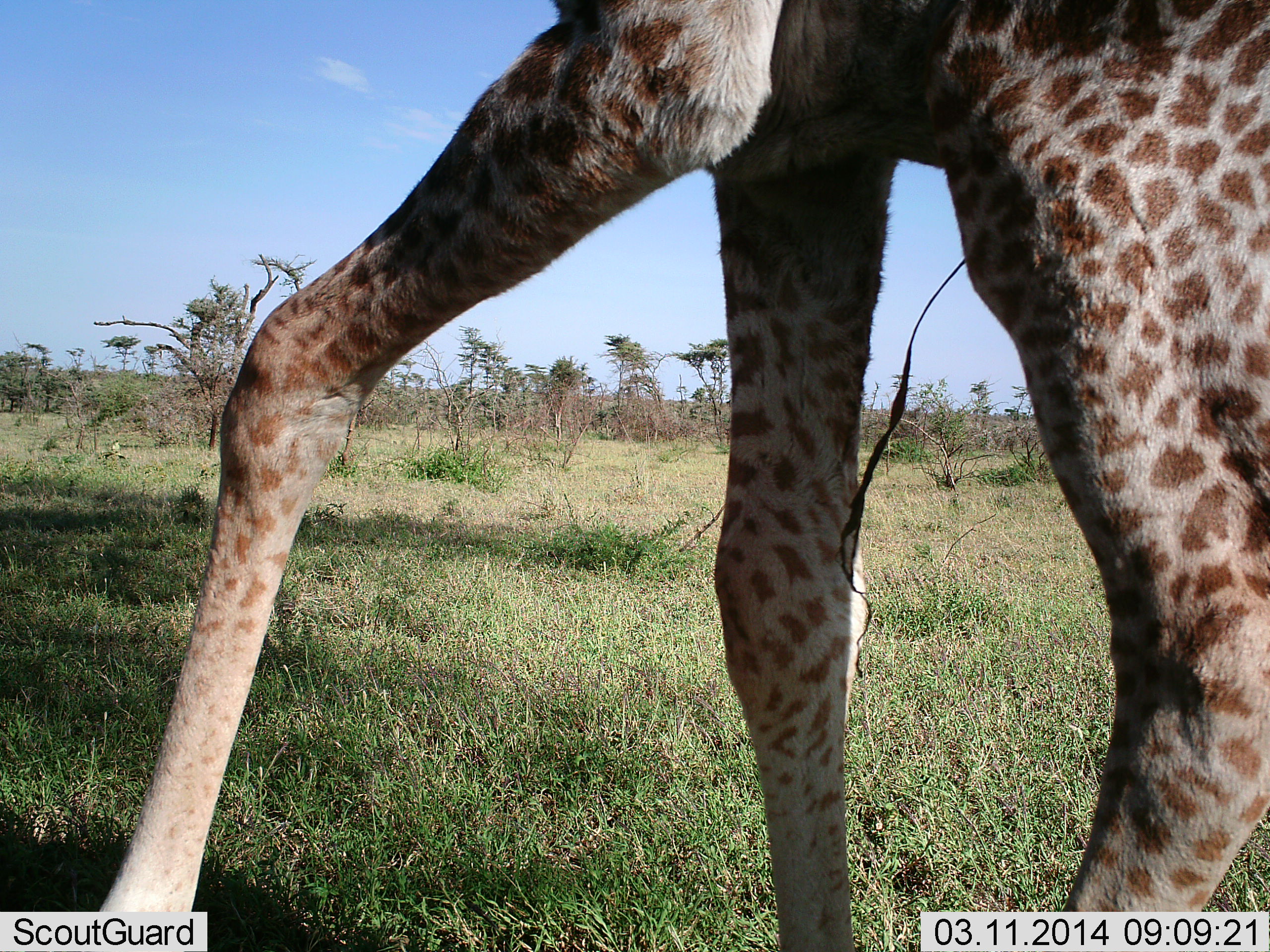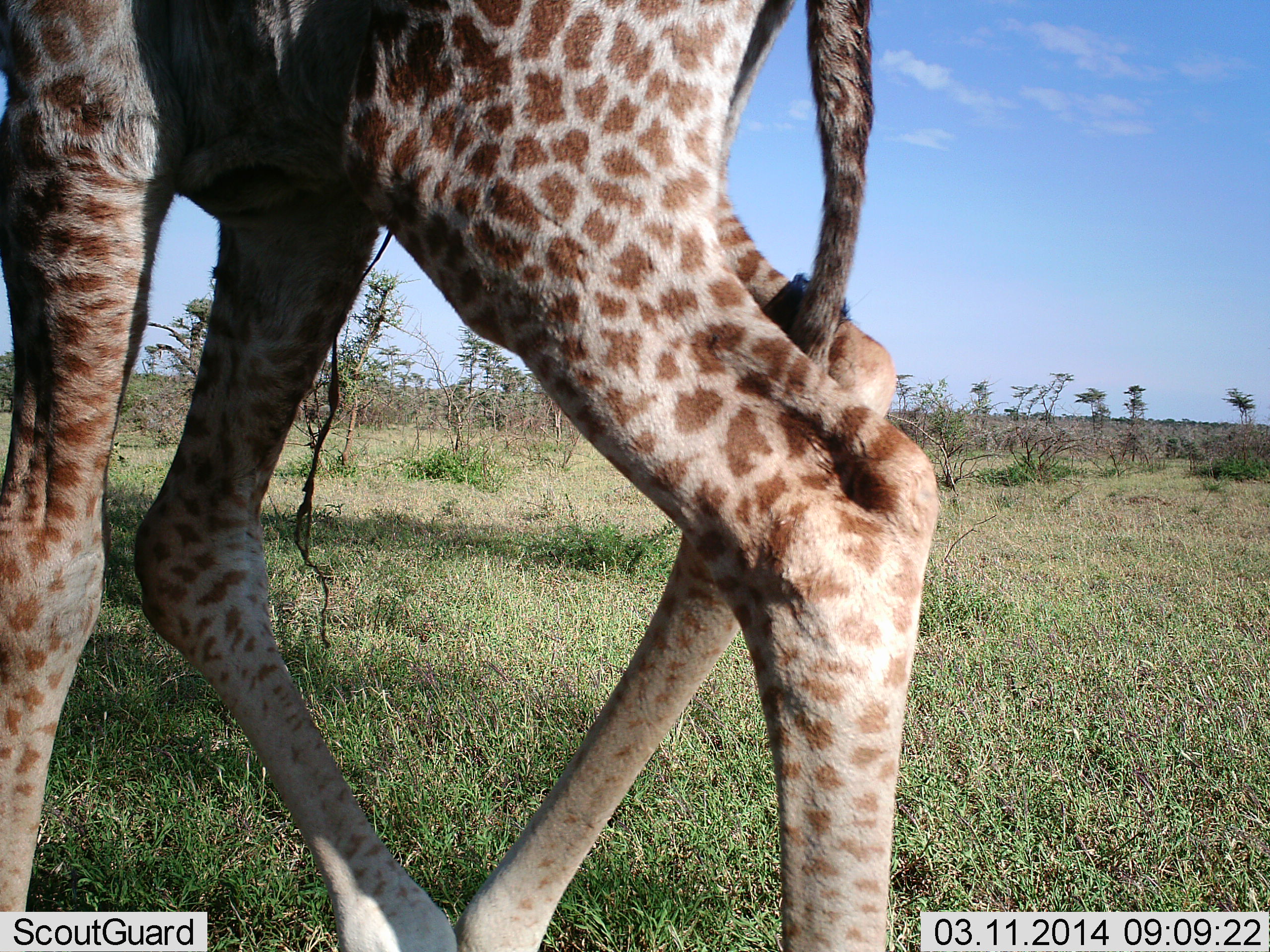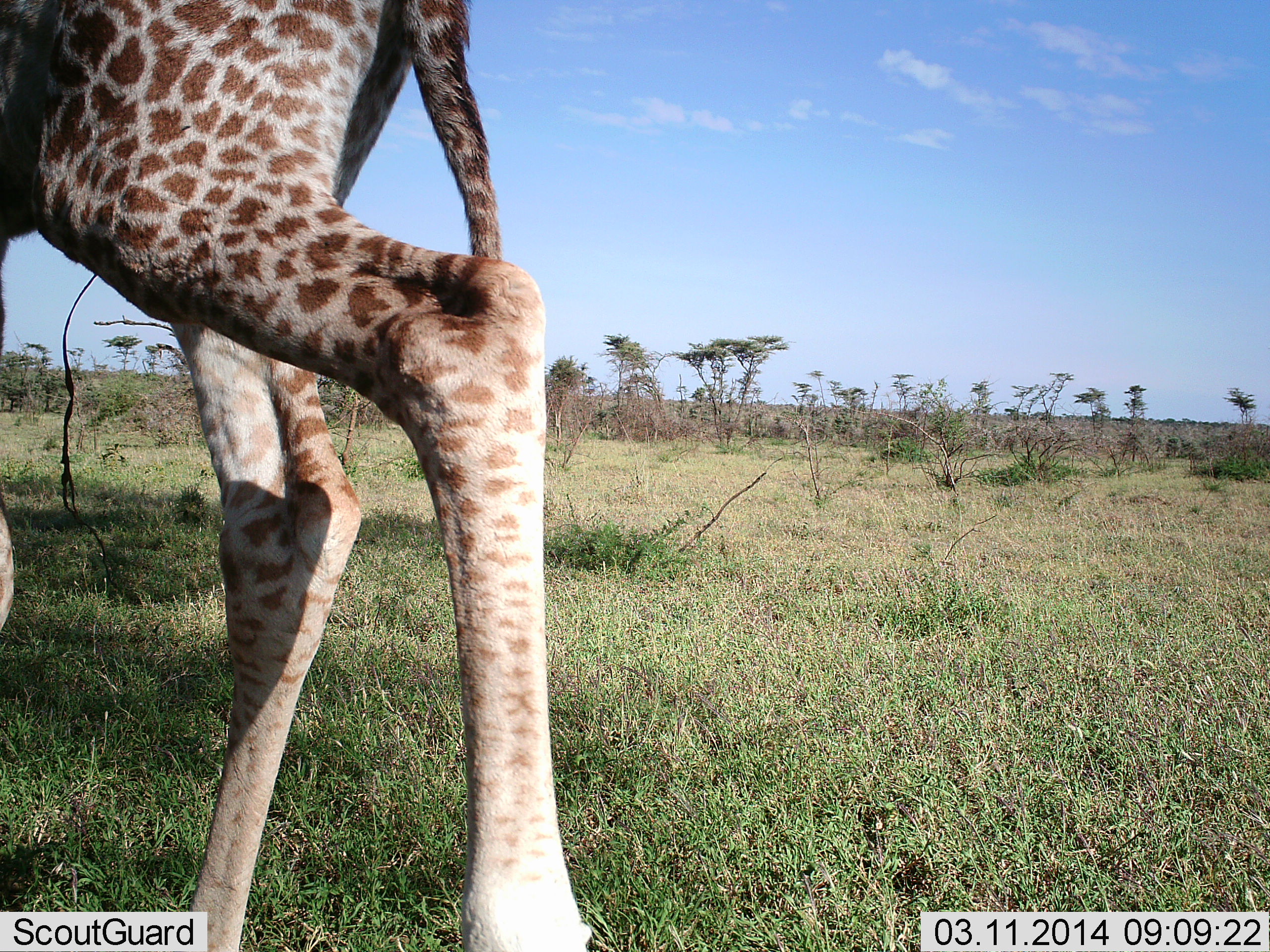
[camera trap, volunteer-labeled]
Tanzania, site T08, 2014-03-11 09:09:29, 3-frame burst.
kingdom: Animalia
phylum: Chordata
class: Mammalia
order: Artiodactyla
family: Giraffidae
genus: Giraffa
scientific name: Giraffa camelopardalis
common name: giraffe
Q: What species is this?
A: Giraffe (Giraffa camelopardalis).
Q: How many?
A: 1.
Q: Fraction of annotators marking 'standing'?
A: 10%.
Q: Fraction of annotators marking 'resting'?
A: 0%.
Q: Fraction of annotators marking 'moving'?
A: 90%.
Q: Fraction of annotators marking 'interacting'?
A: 0%.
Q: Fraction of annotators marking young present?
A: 0%.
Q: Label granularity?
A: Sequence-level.